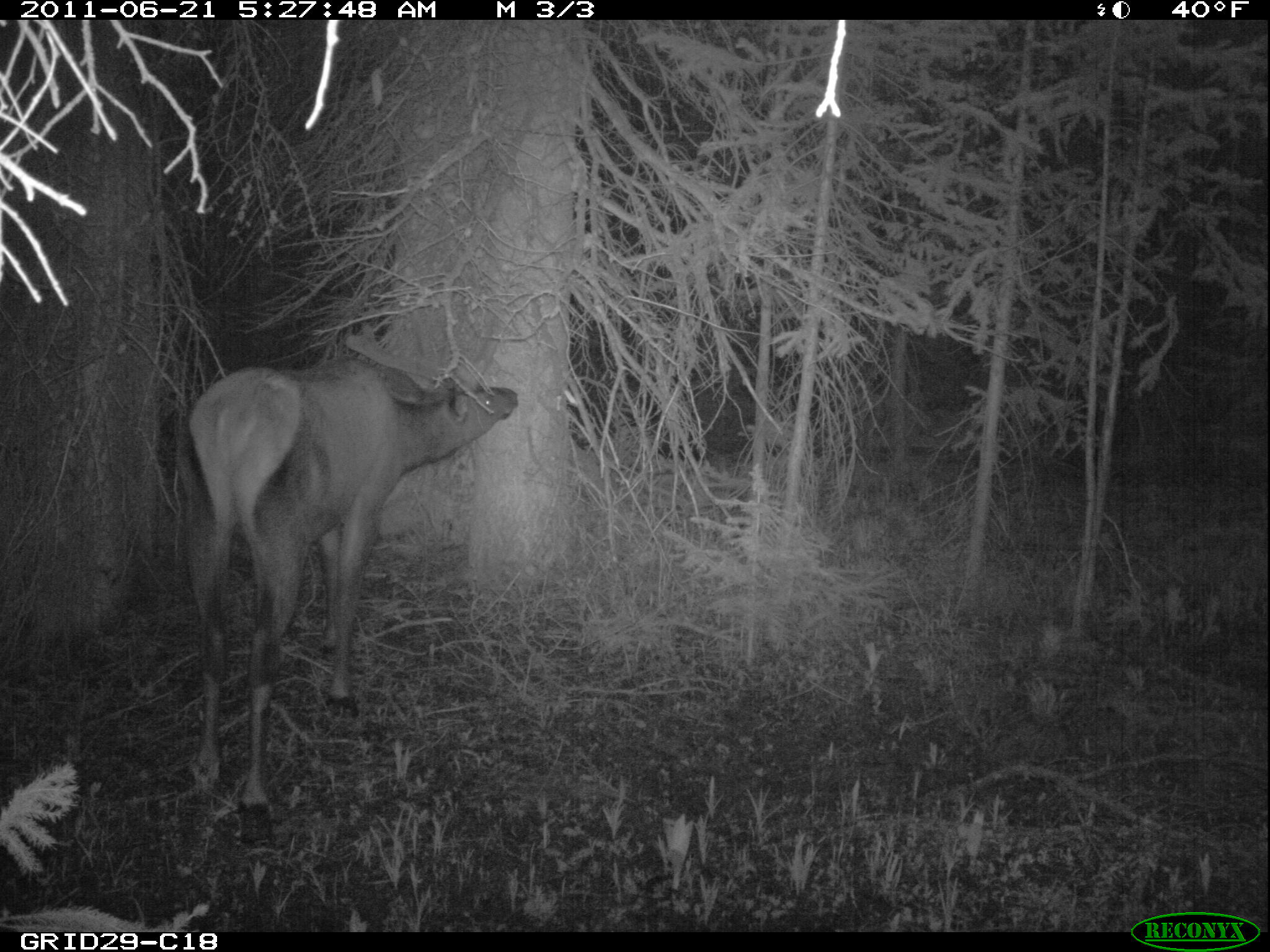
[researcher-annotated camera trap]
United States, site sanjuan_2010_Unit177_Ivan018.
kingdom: Animalia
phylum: Chordata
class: Mammalia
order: Artiodactyla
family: Cervidae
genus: Cervus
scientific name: Cervus elaphus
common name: red deer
Cervus elaphus (red deer).